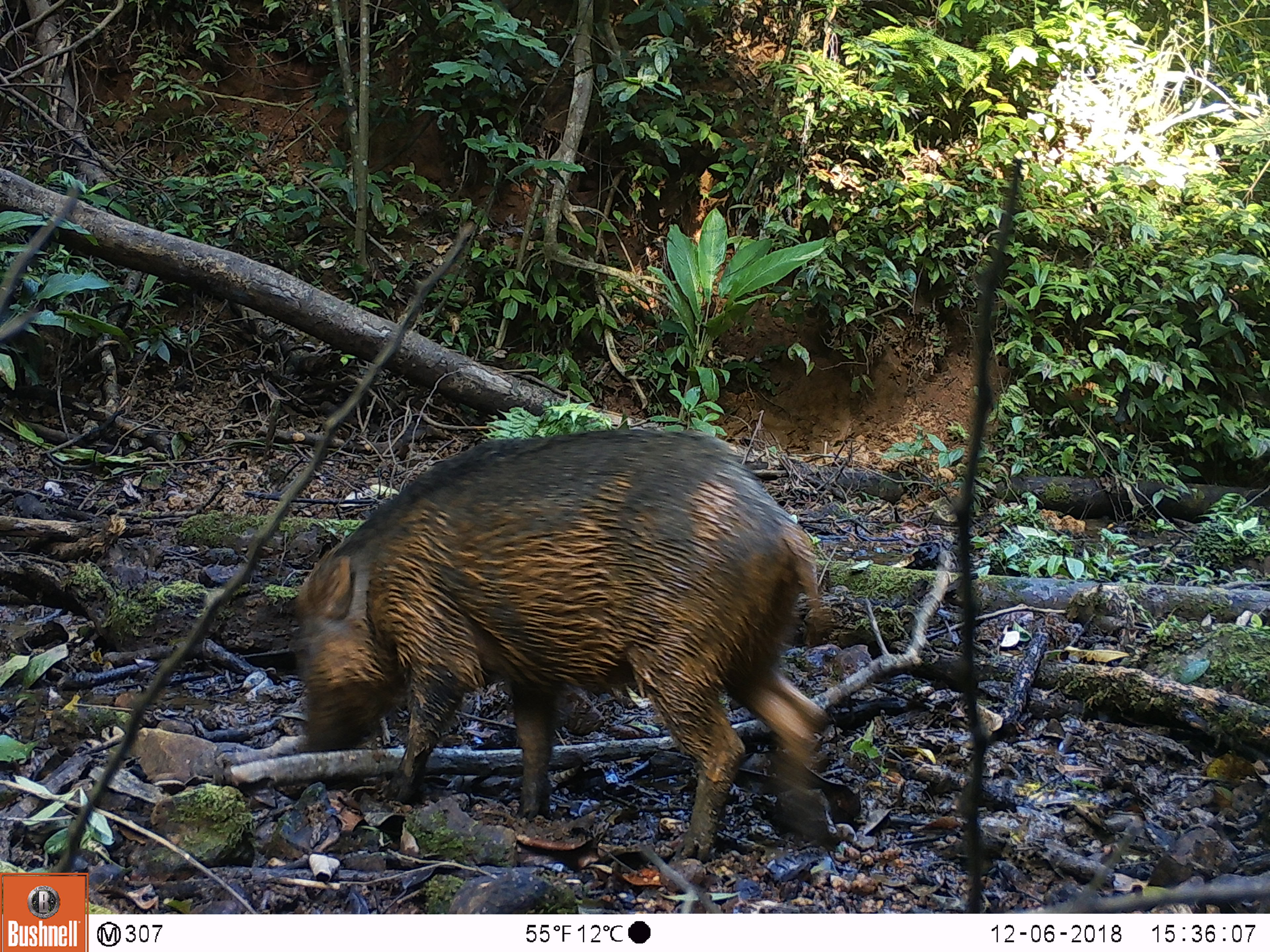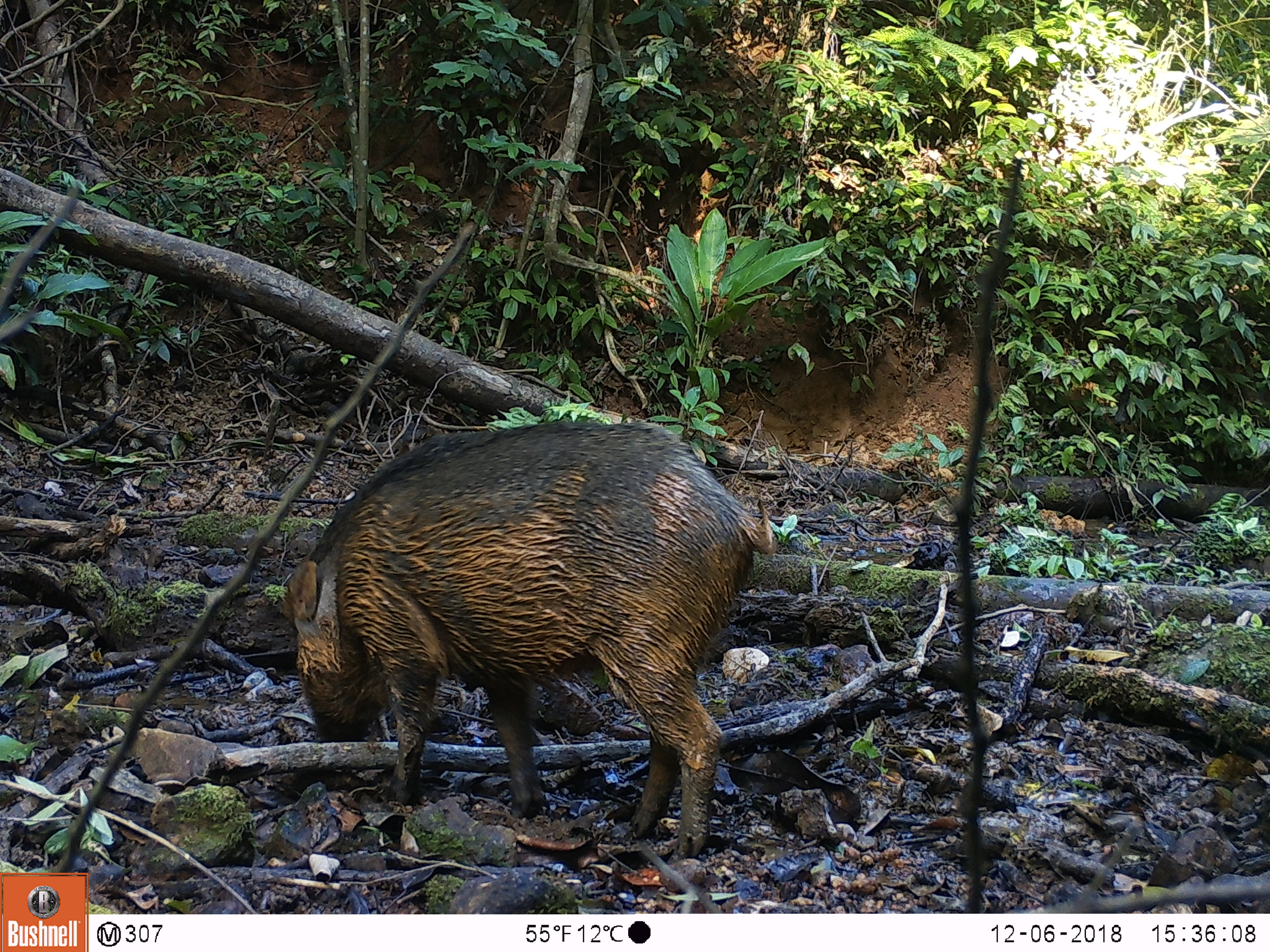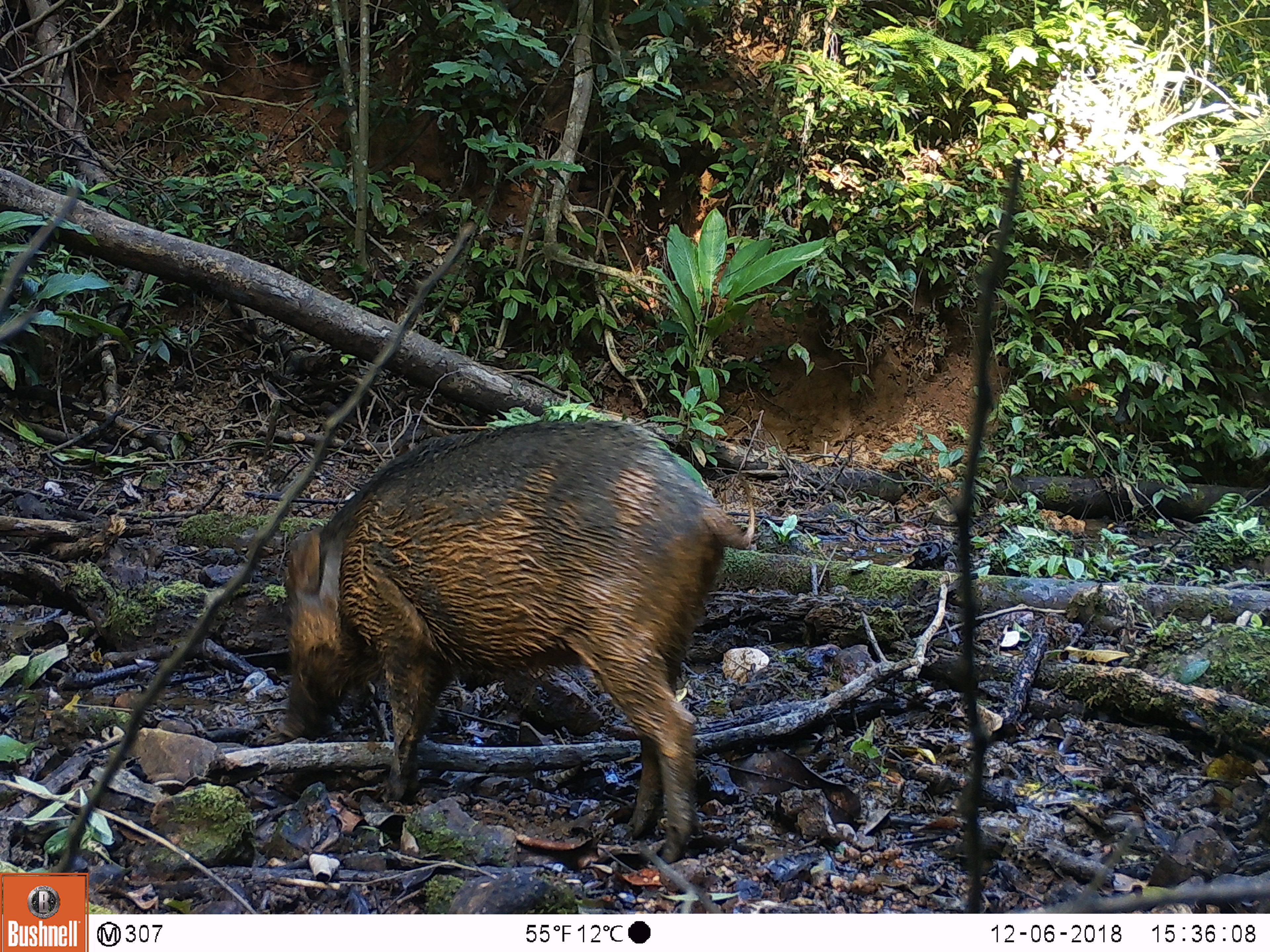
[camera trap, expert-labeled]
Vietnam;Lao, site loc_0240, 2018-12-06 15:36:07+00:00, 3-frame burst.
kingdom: Animalia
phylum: Chordata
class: Mammalia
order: Artiodactyla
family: Suidae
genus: Sus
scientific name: Sus scrofa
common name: eurasian wild pig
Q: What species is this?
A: Eurasian wild pig (Sus scrofa).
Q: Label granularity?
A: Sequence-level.